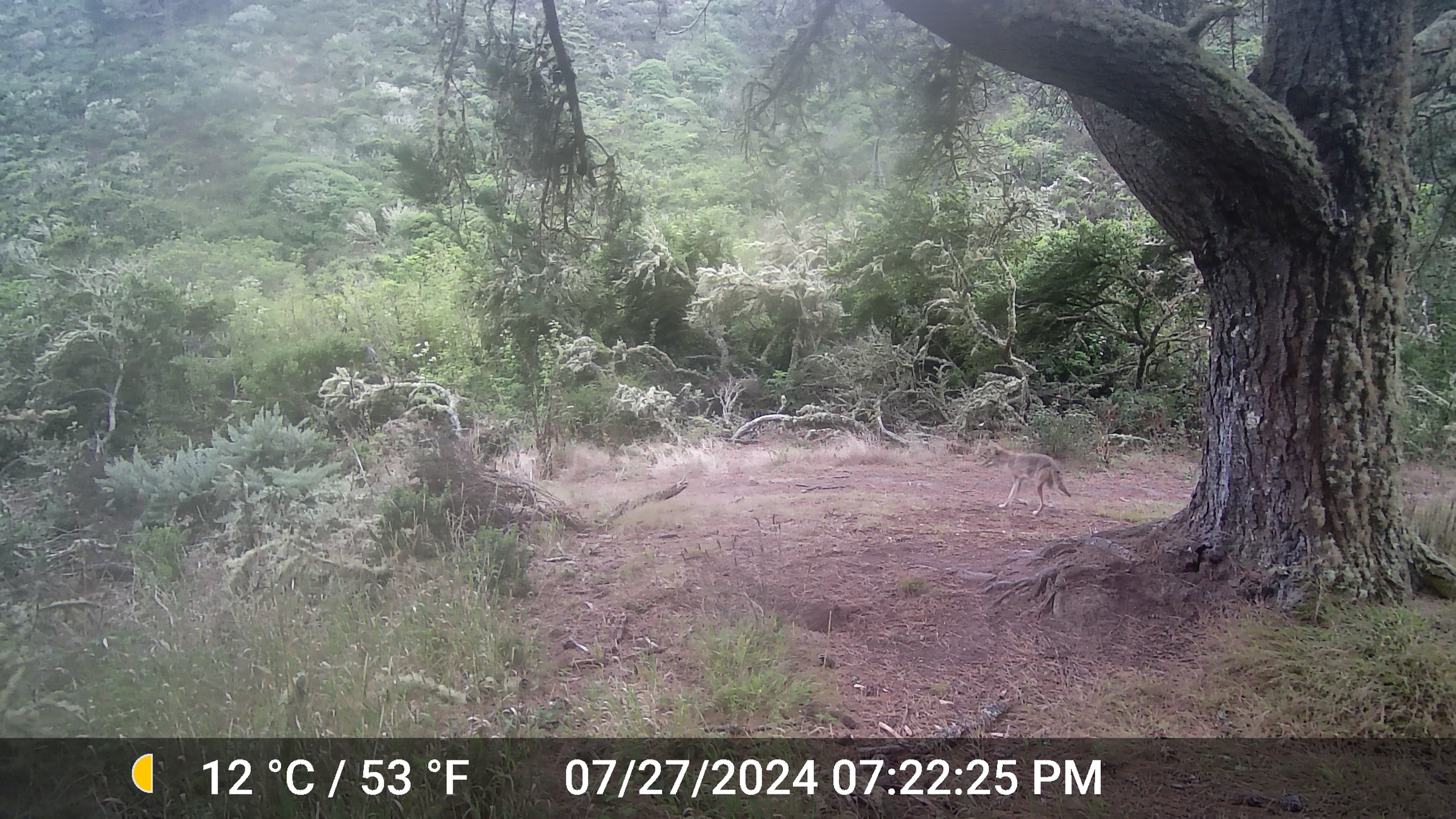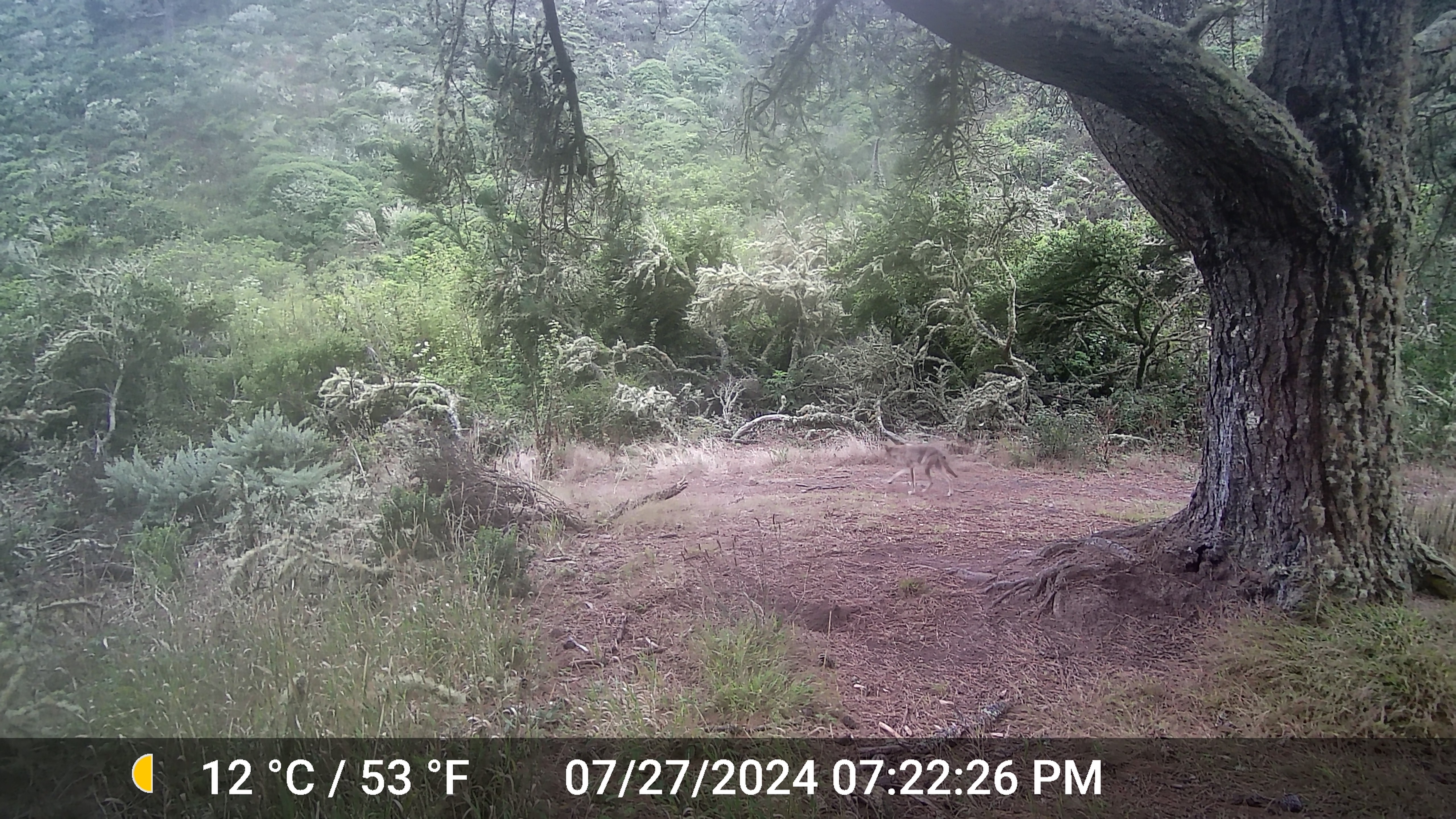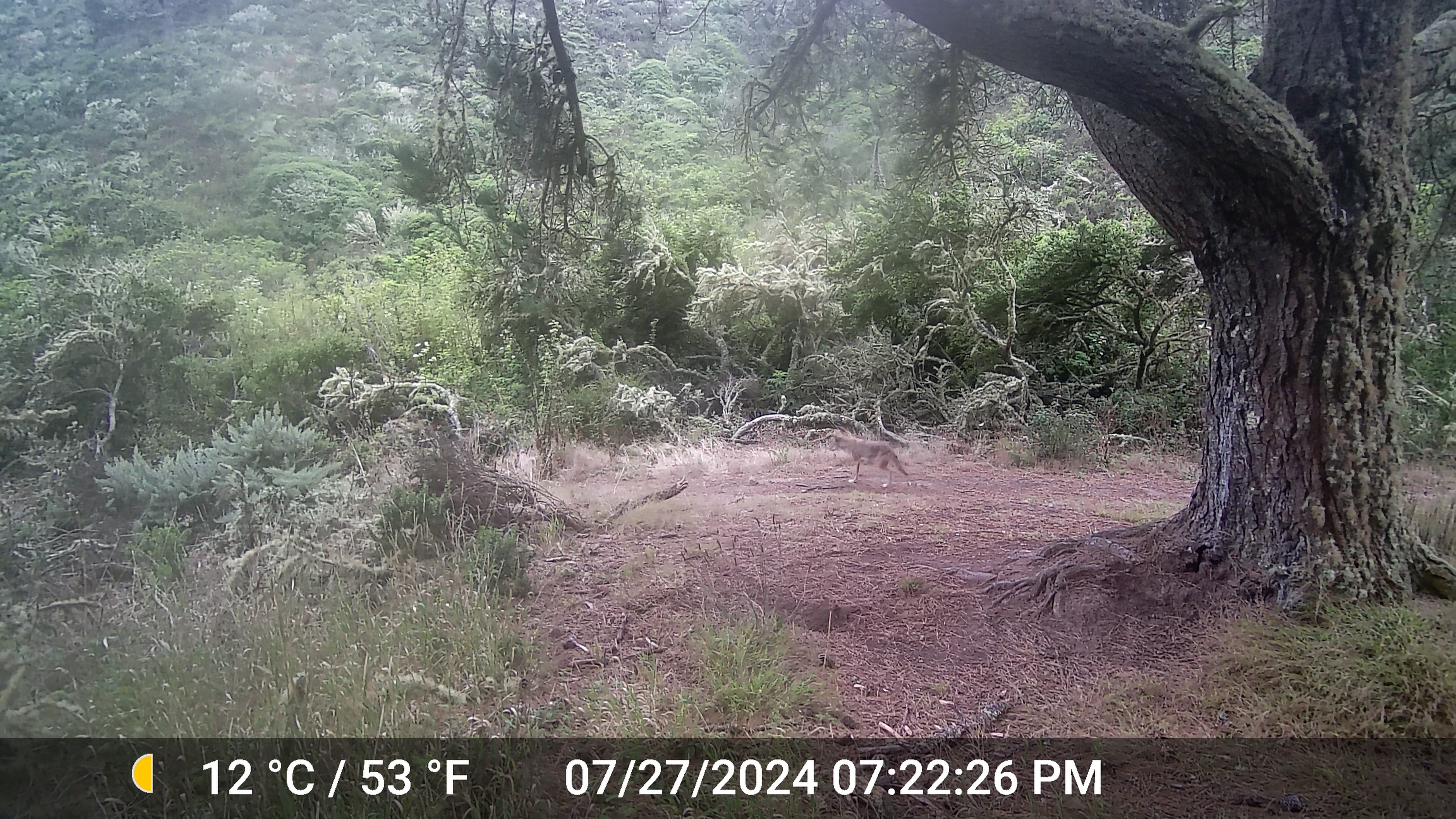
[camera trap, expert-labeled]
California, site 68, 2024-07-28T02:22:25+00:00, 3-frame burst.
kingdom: Animalia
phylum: Chordata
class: Mammalia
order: Carnivora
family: Canidae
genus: Canis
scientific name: Canis latrans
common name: coyote